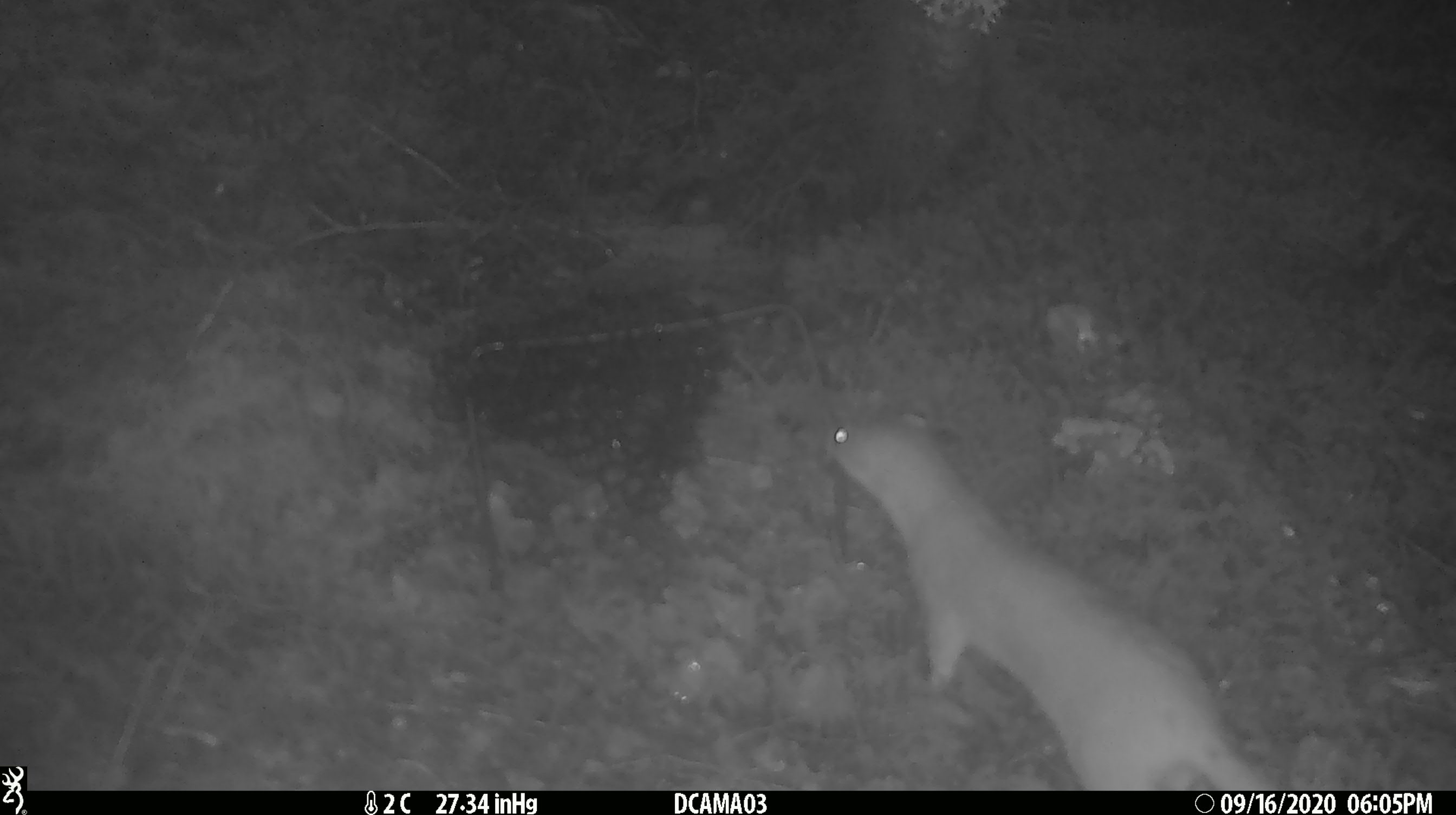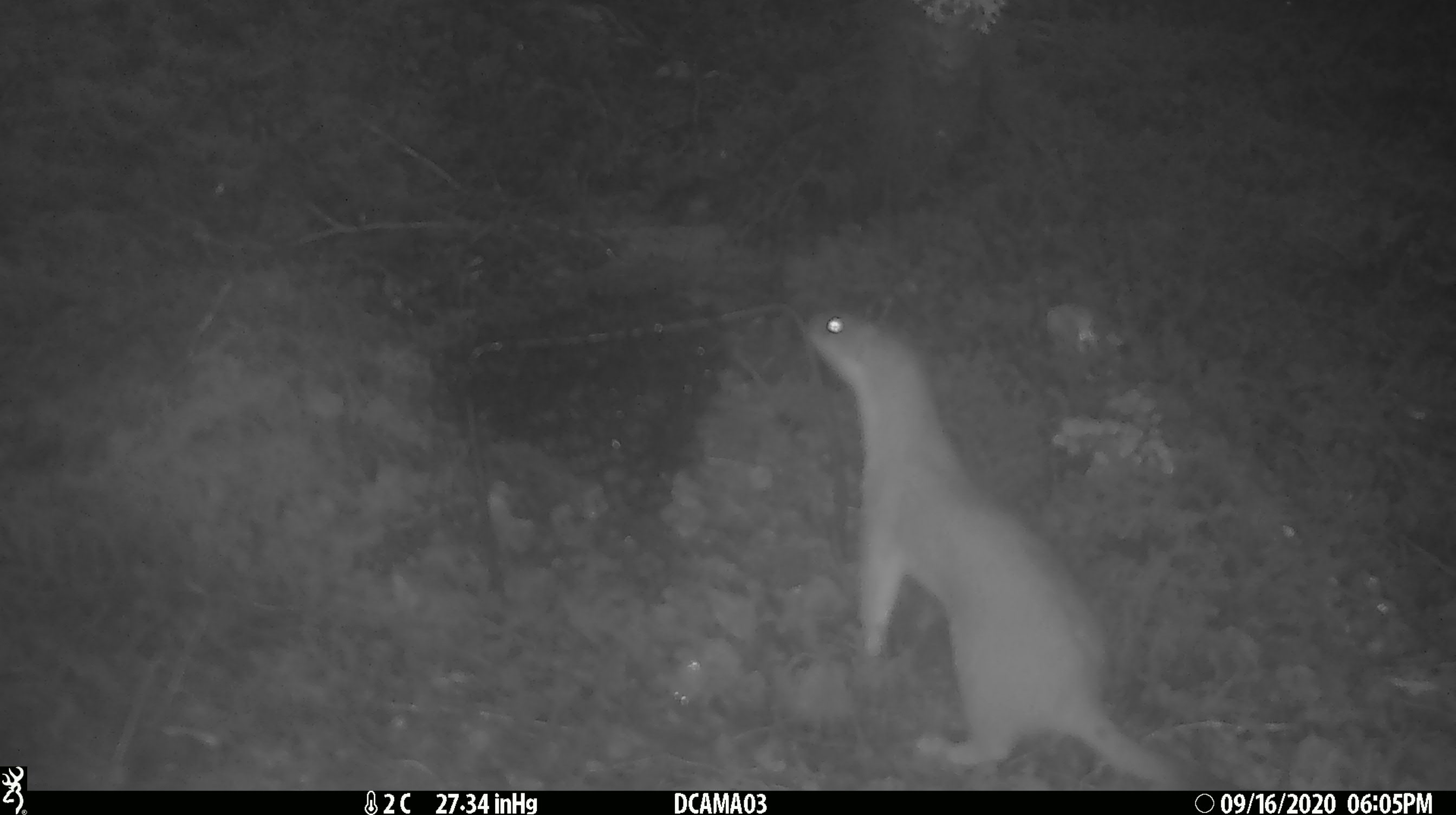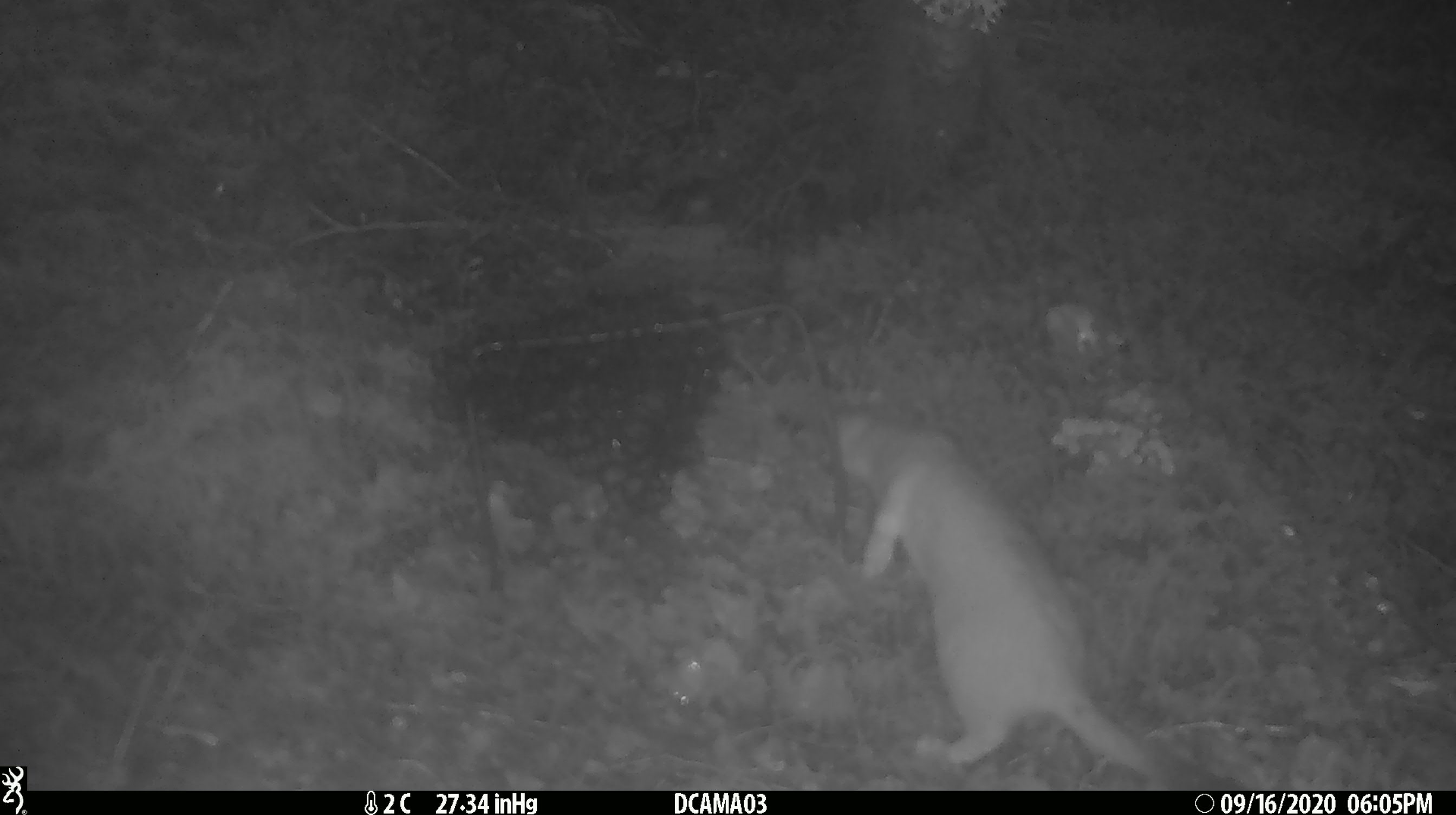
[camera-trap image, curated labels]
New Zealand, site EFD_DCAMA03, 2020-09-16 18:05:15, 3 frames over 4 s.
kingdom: Animalia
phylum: Chordata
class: Mammalia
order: Carnivora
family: Mustelidae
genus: Mustela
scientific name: Mustela erminea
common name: stoat